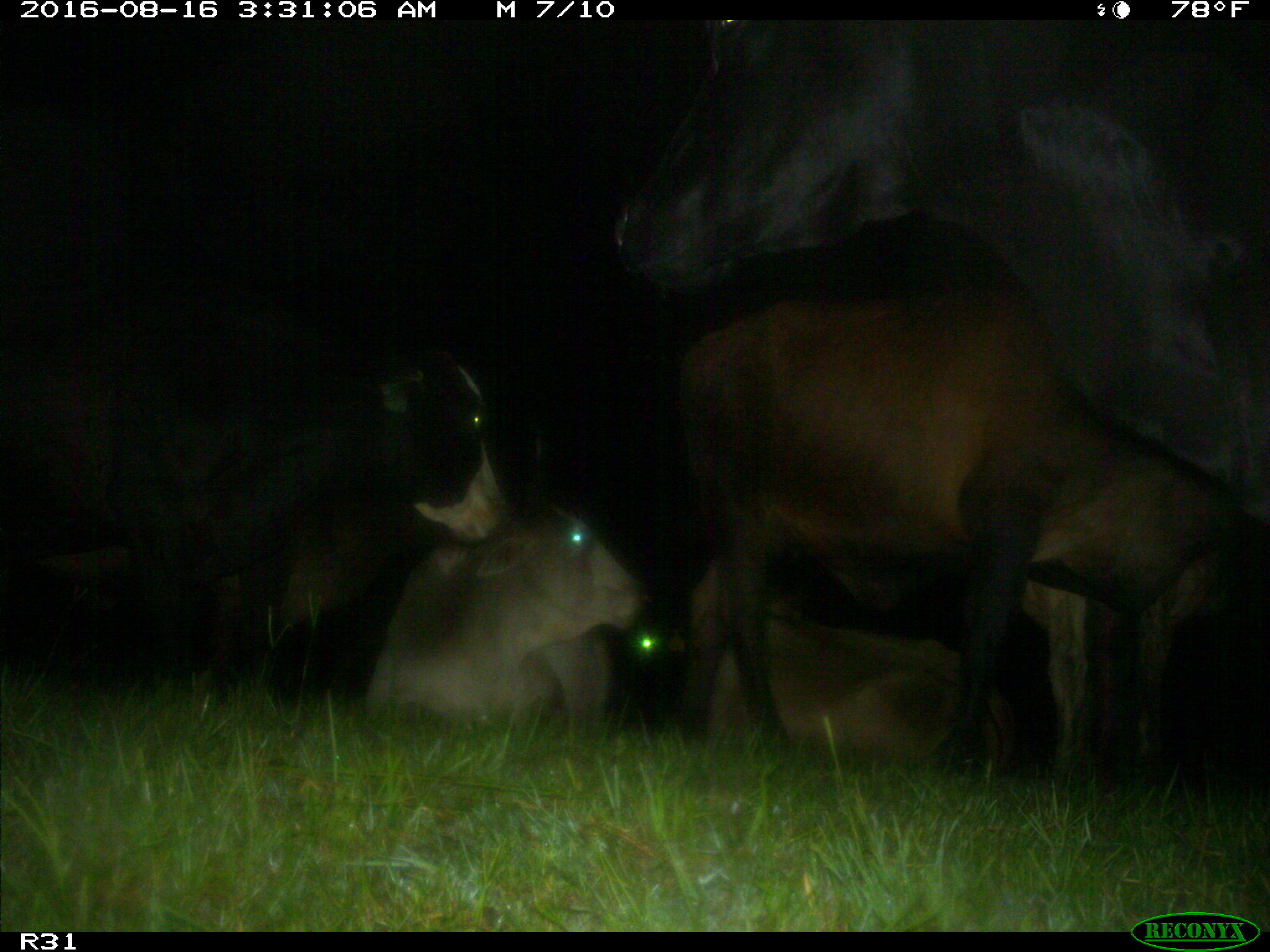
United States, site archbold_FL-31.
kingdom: Animalia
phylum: Chordata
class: Mammalia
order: Artiodactyla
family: Bovidae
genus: Bos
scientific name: Bos taurus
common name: domestic cow